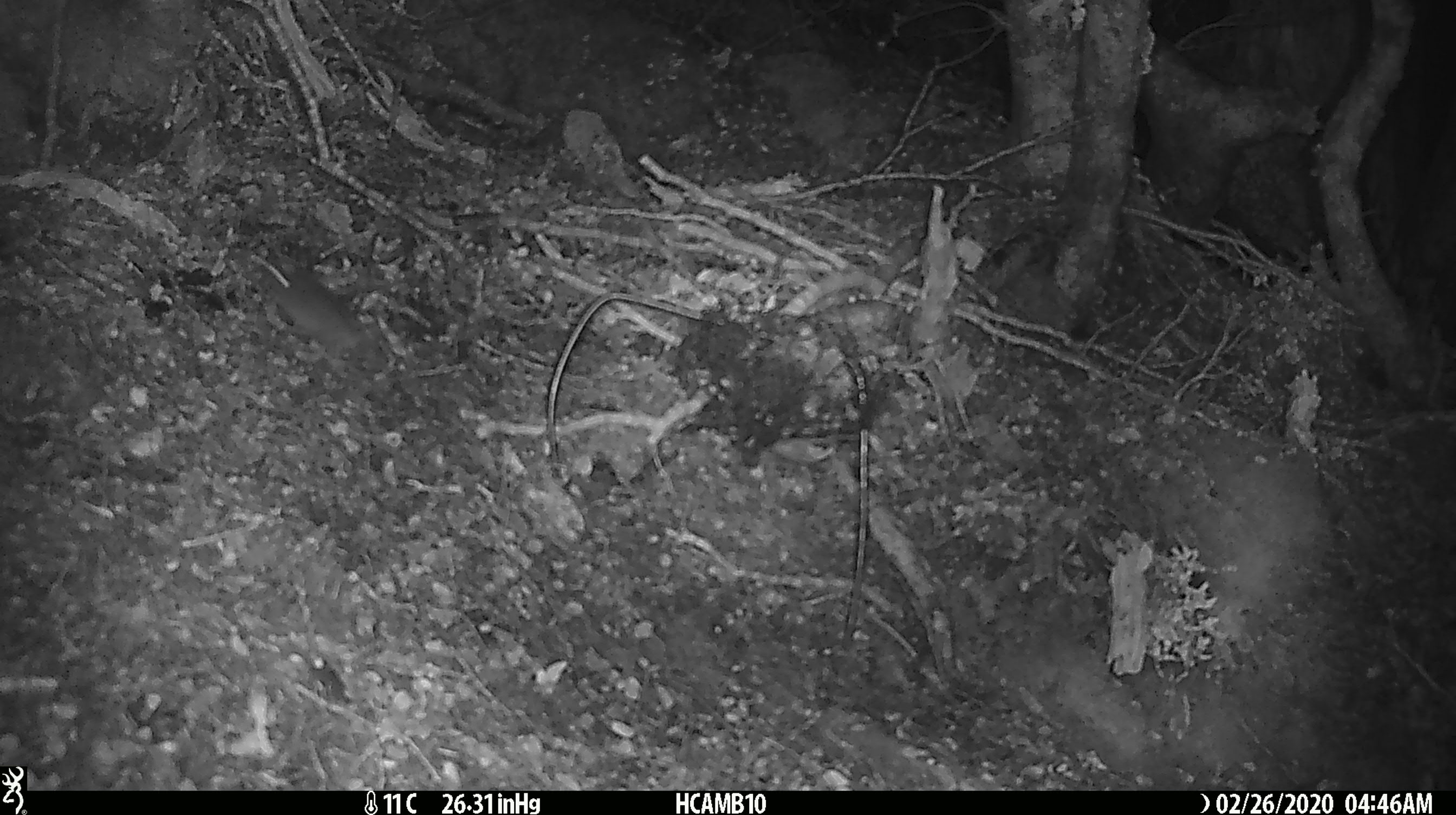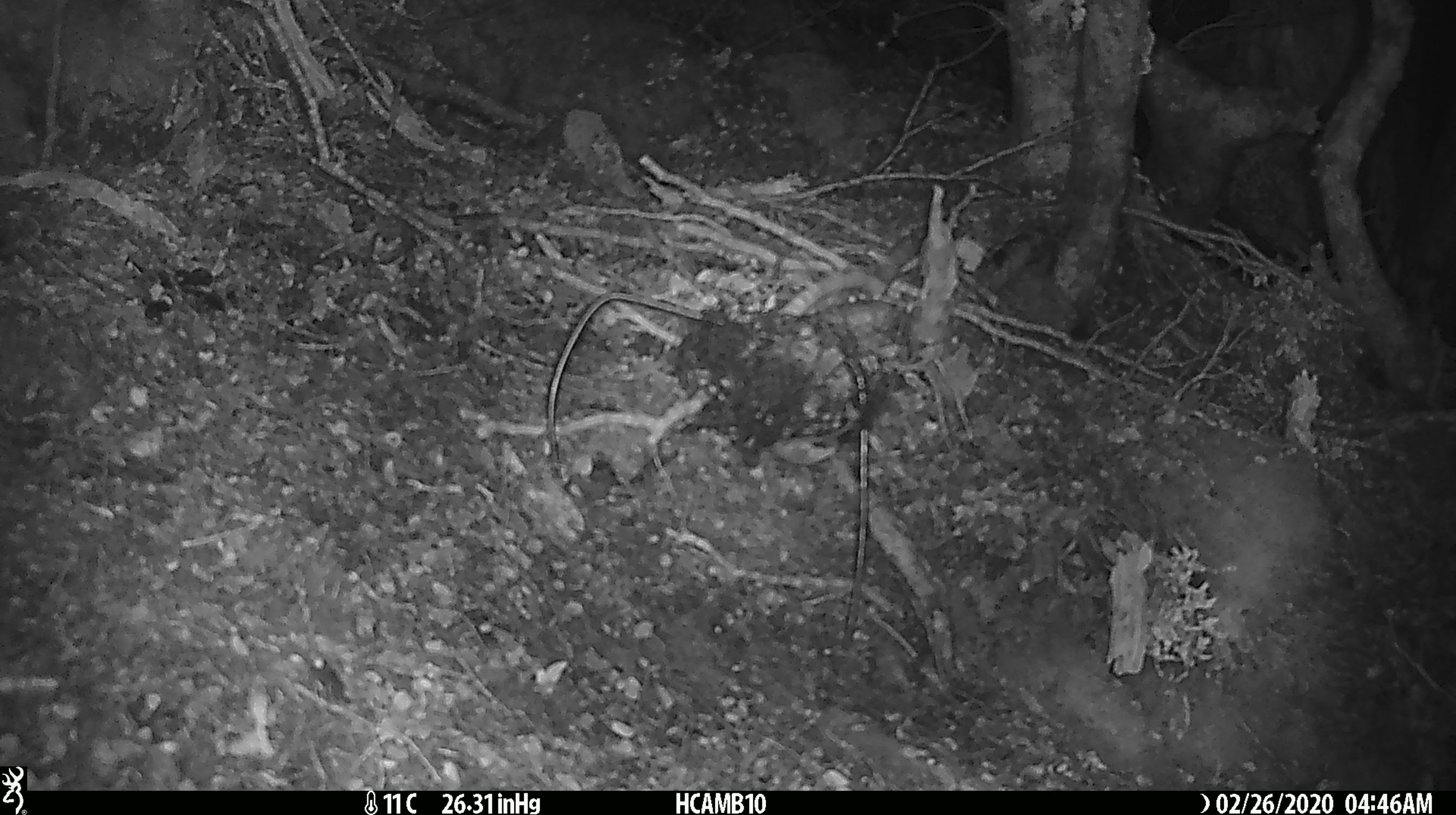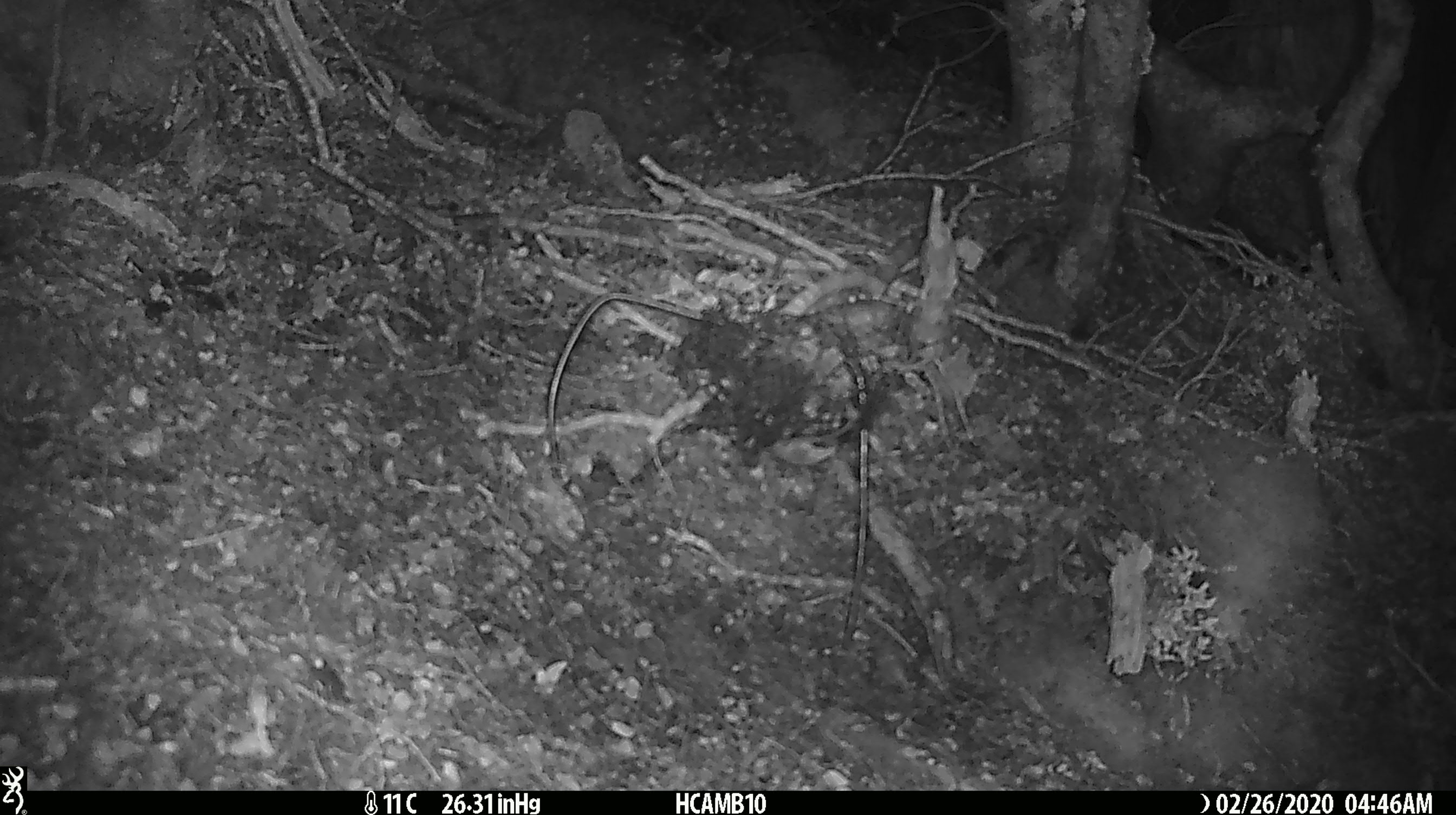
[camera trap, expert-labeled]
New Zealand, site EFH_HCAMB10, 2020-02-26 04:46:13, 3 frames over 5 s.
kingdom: Animalia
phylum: Chordata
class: Mammalia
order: Rodentia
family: Muridae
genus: Mus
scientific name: Mus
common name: mouse